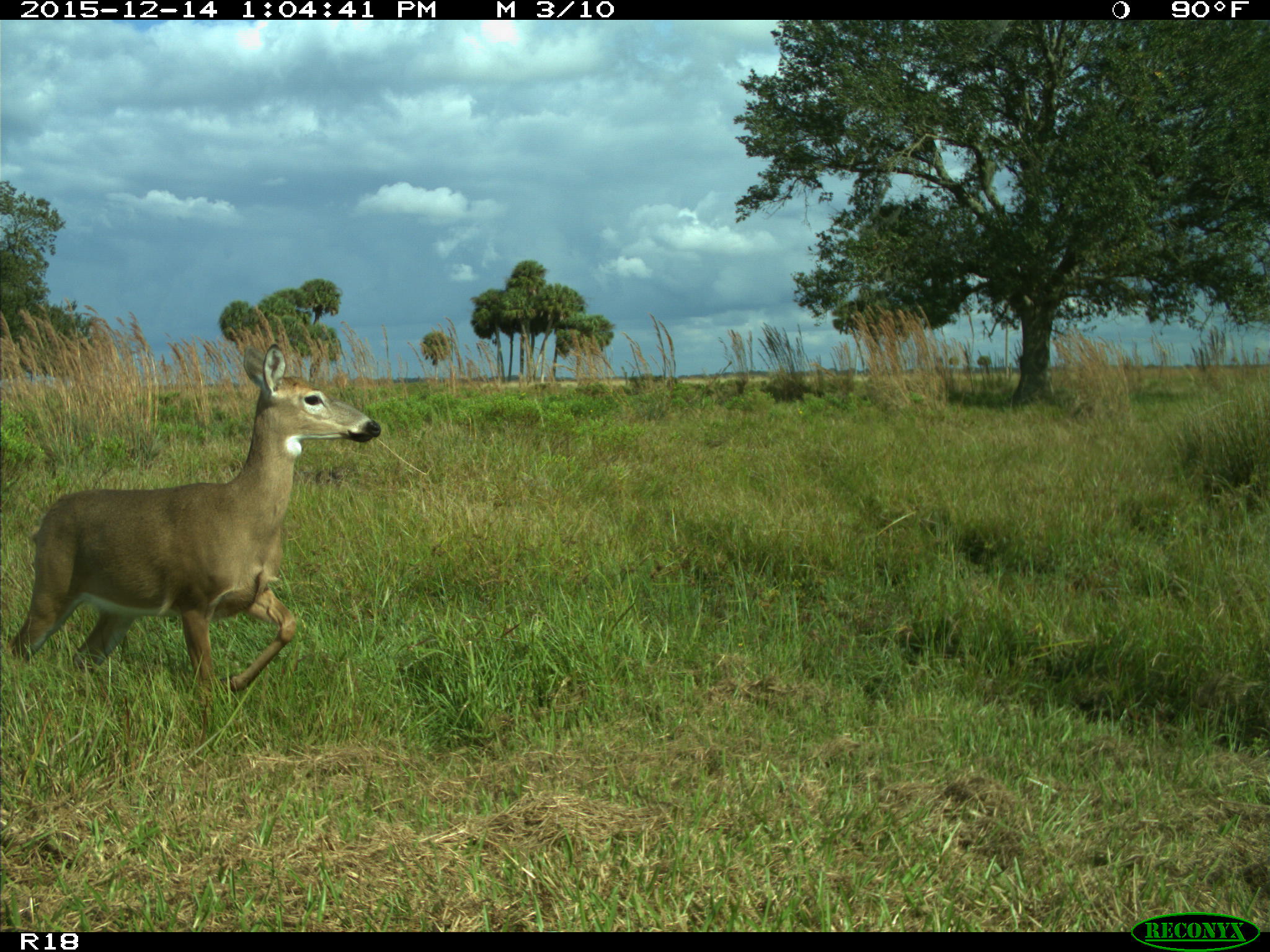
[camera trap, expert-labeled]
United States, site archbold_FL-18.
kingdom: Animalia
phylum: Chordata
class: Mammalia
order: Artiodactyla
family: Cervidae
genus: Odocoileus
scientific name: Odocoileus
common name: deer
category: unidentified deer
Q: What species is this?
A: Unidentified deer (deer) (Odocoileus).